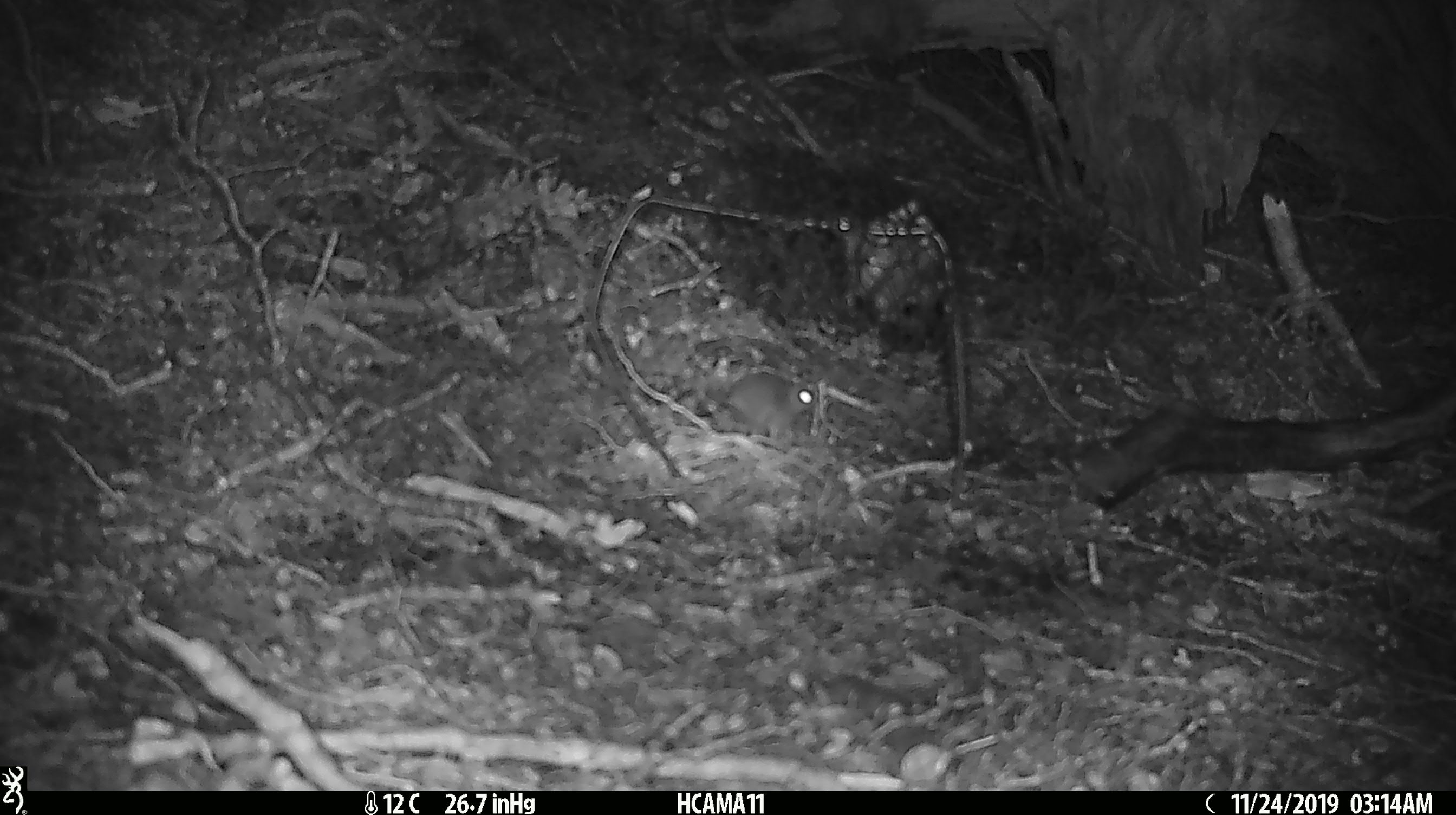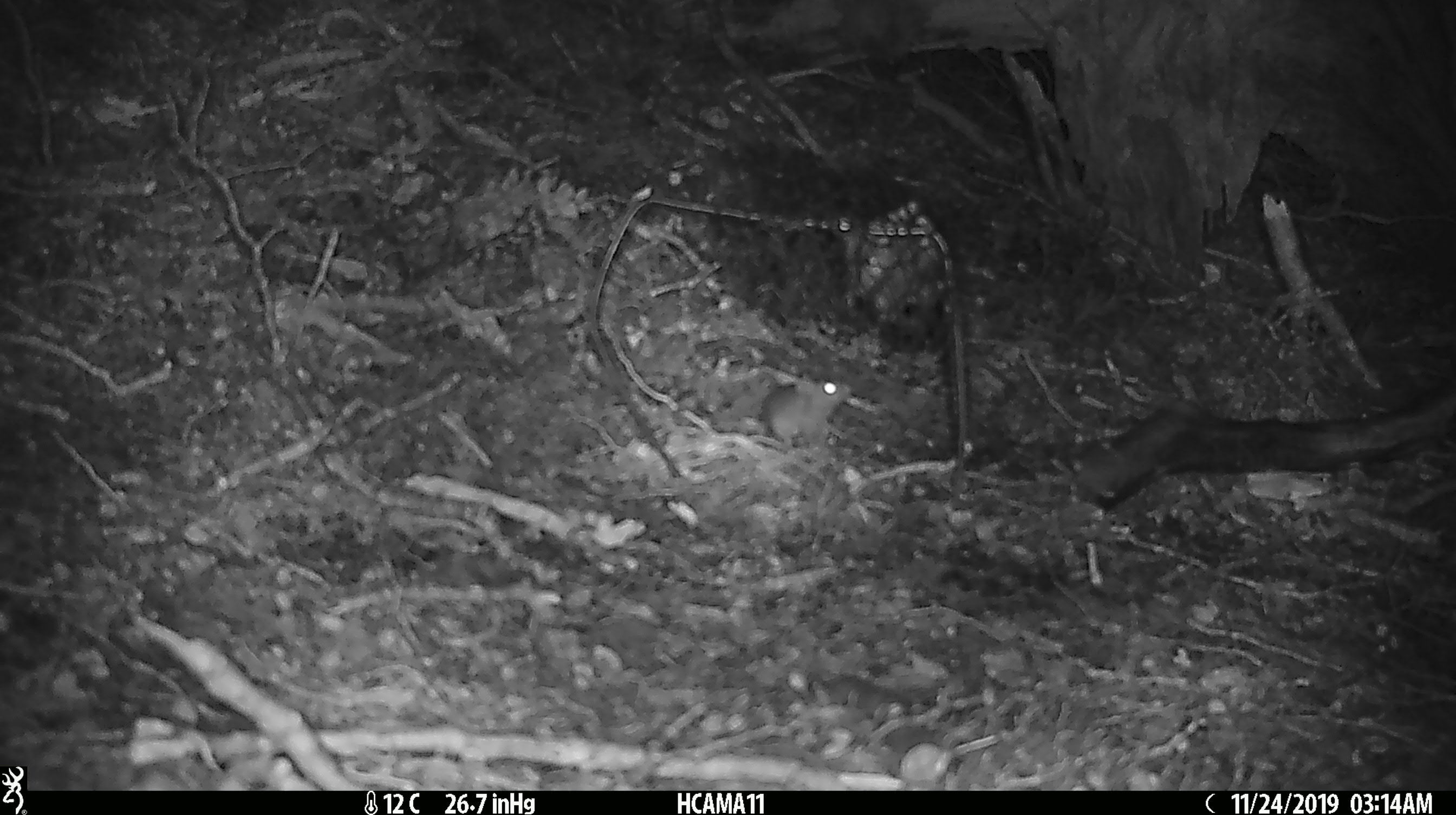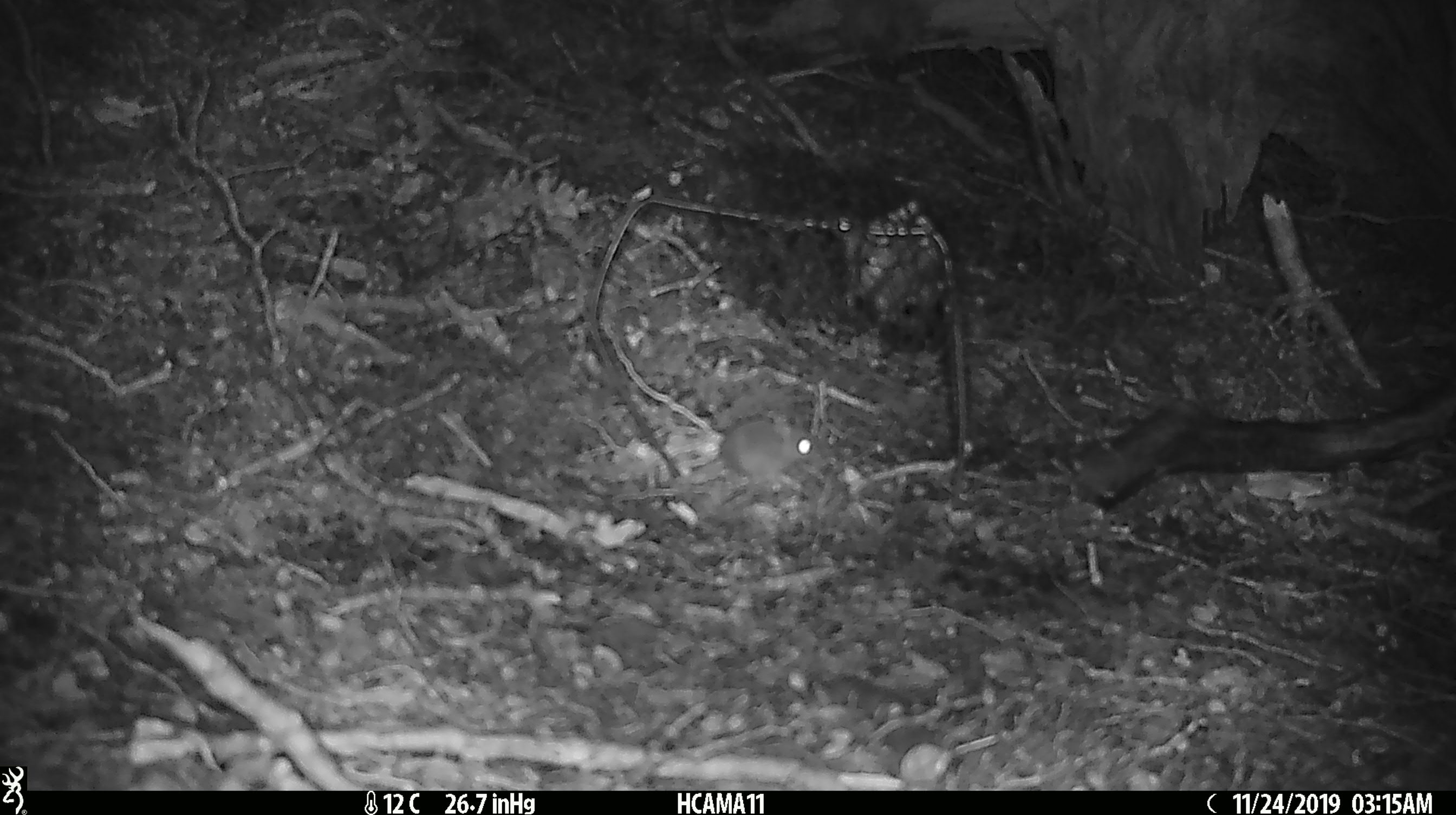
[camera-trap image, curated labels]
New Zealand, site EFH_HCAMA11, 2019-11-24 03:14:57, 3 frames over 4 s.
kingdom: Animalia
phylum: Chordata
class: Mammalia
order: Rodentia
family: Muridae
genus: Mus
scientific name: Mus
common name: mouse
Mouse (Mus).